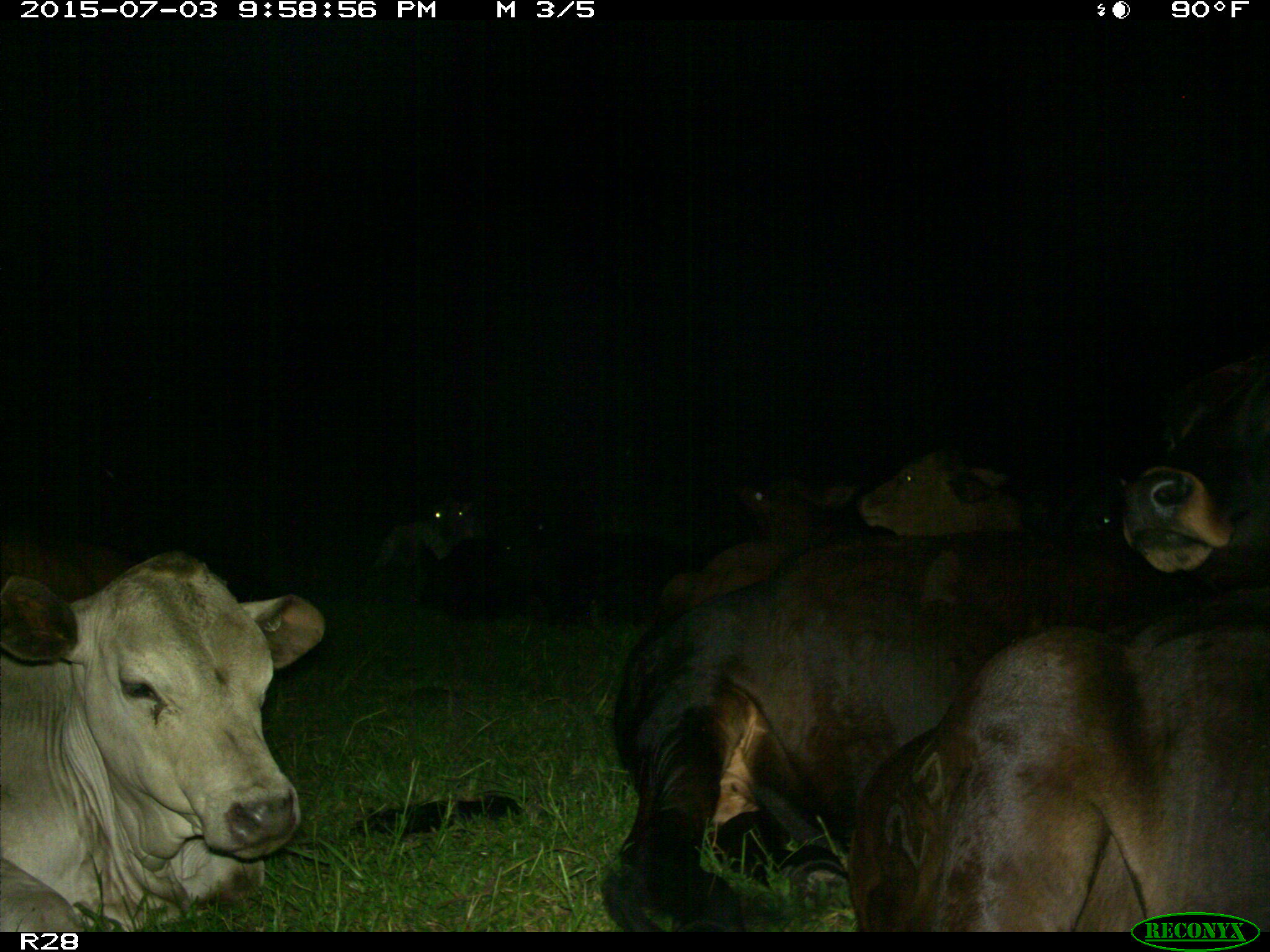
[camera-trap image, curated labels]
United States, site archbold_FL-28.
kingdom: Animalia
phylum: Chordata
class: Mammalia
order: Artiodactyla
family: Bovidae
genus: Bos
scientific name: Bos taurus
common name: domestic cow